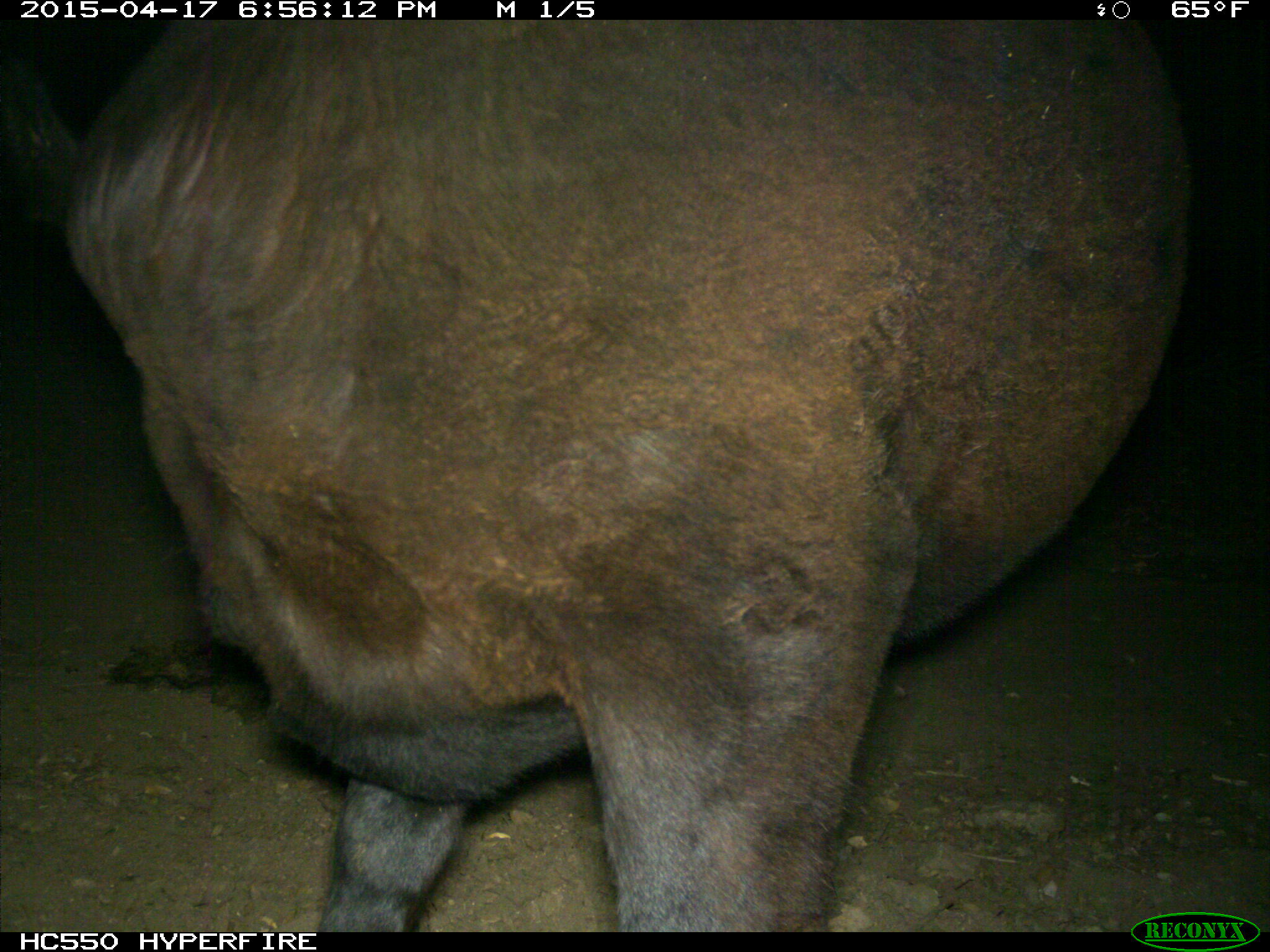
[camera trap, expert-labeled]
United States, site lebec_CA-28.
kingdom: Animalia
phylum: Chordata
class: Mammalia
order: Artiodactyla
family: Bovidae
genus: Bos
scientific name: Bos taurus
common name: domestic cow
Bos taurus (domestic cow).